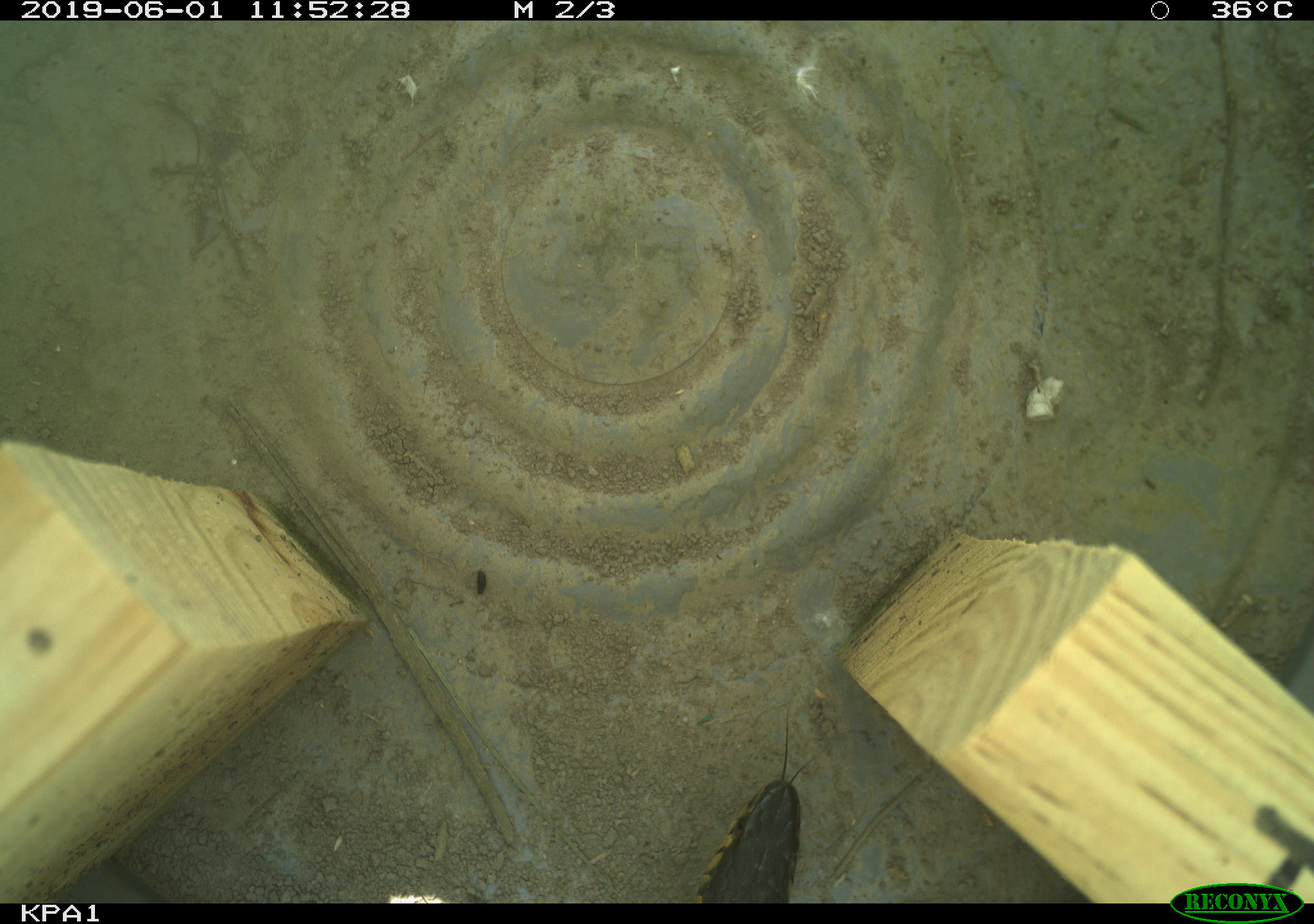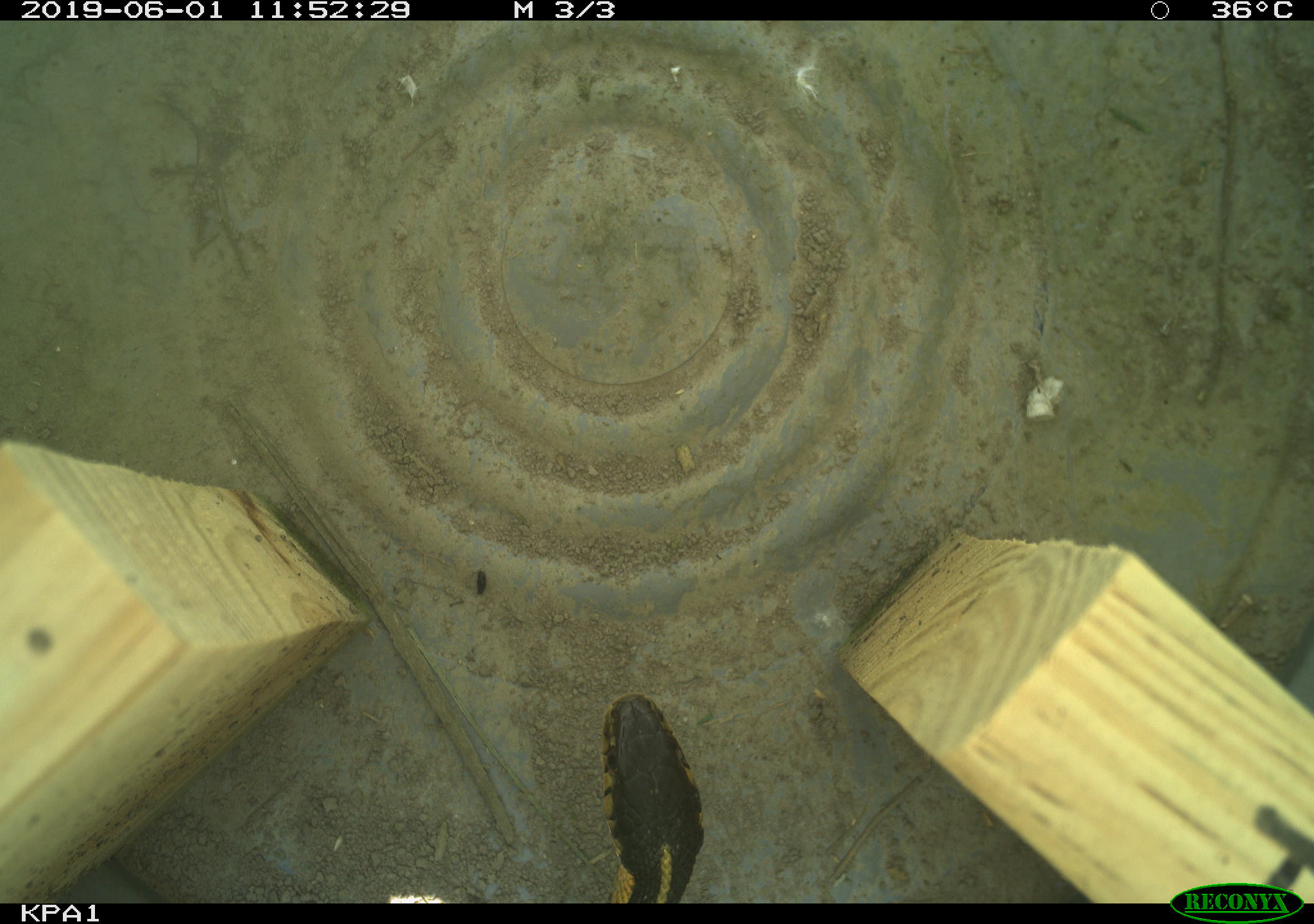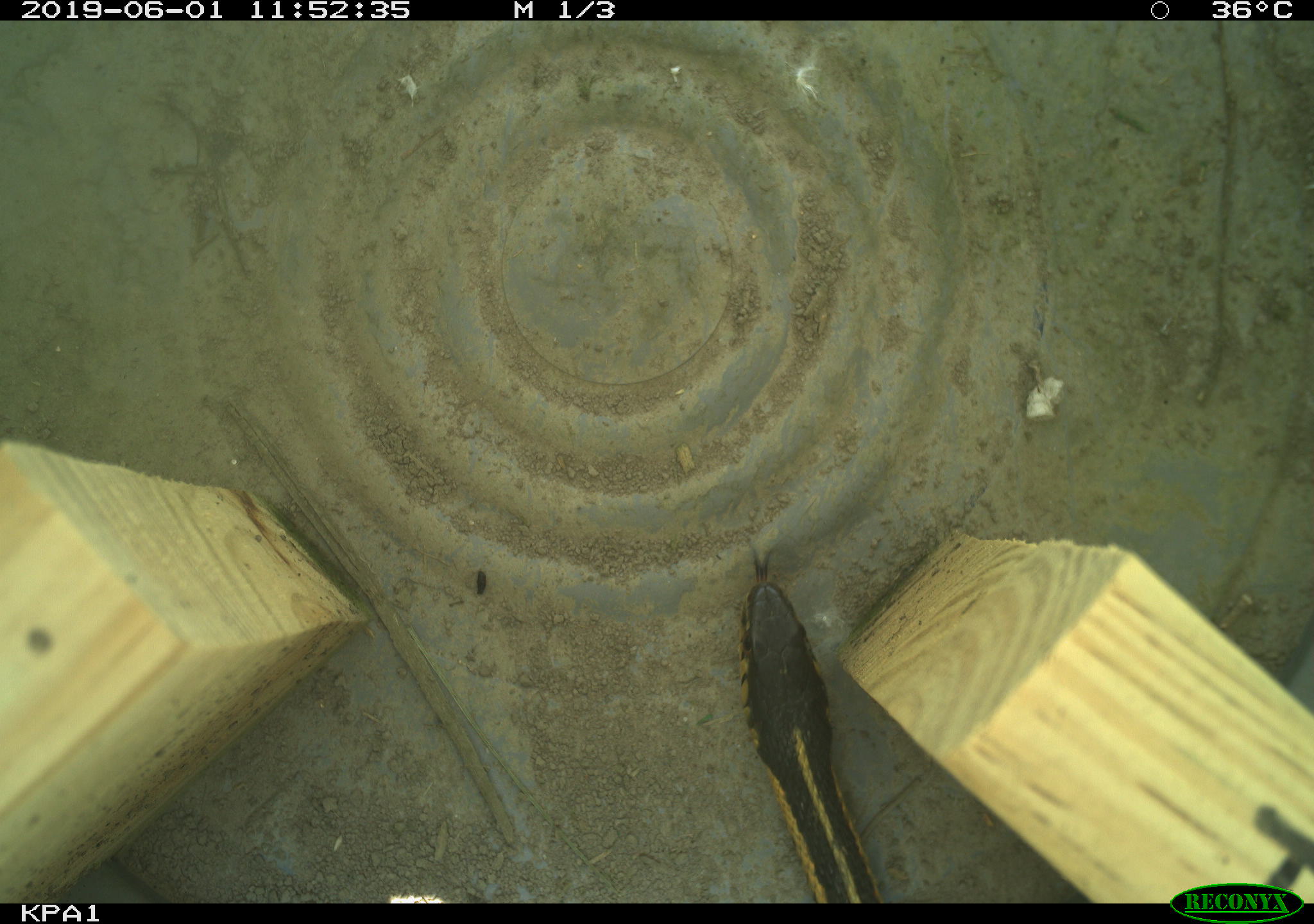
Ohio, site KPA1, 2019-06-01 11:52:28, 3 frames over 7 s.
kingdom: Animalia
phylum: Chordata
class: Reptilia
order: Squamata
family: Colubridae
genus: Thamnophis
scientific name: Thamnophis sirtalis sirtalis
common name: eastern gartersnake